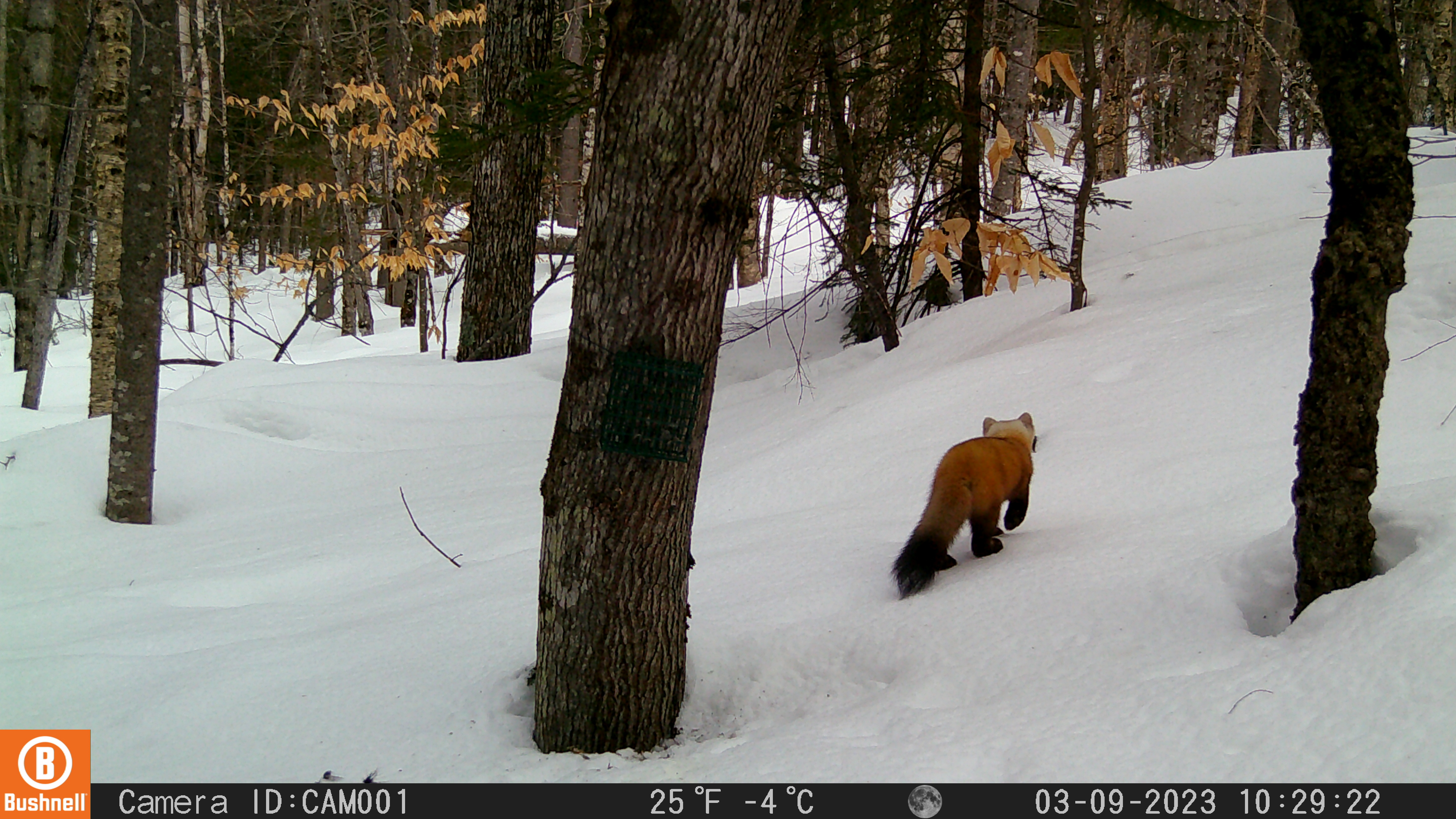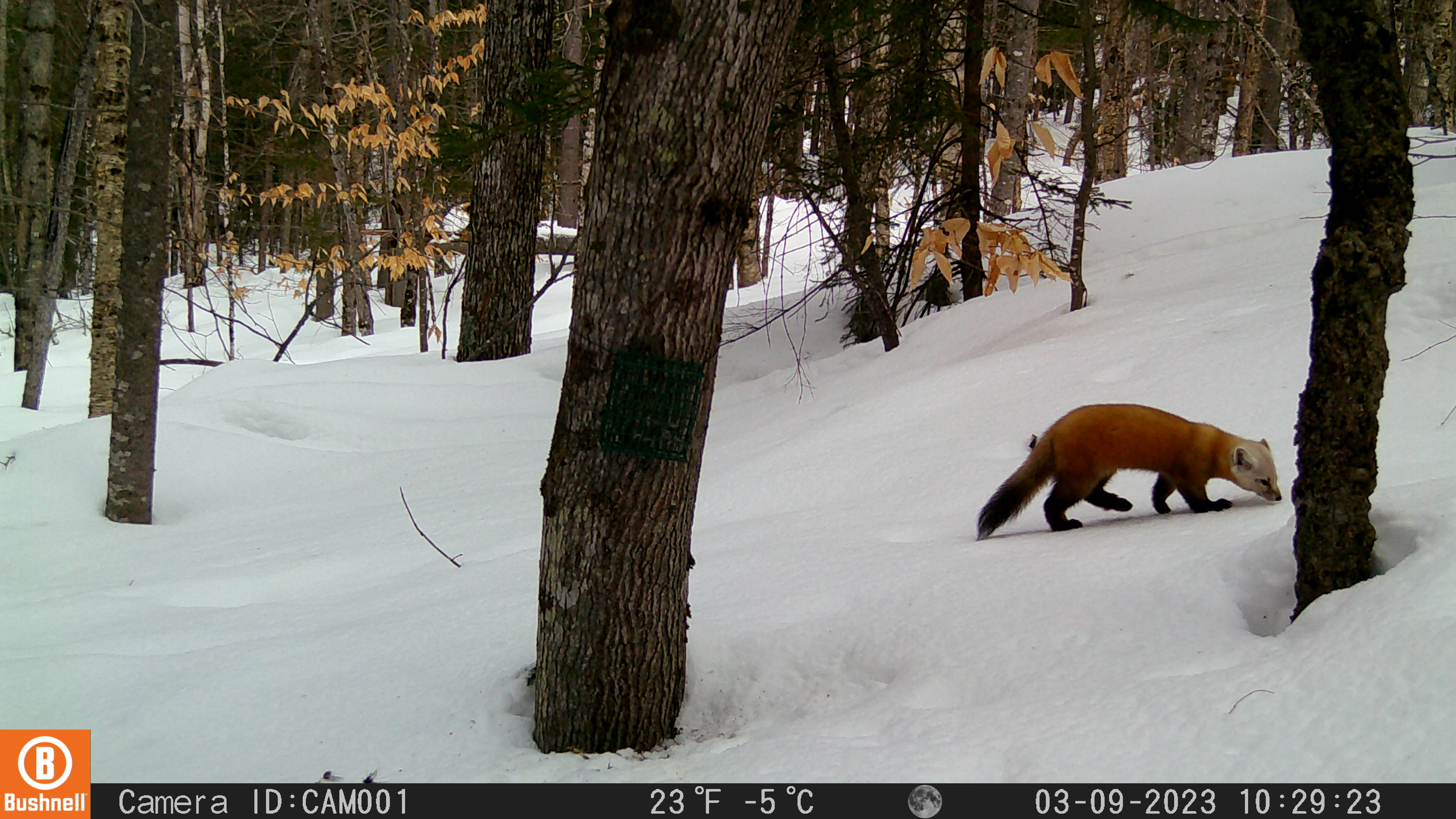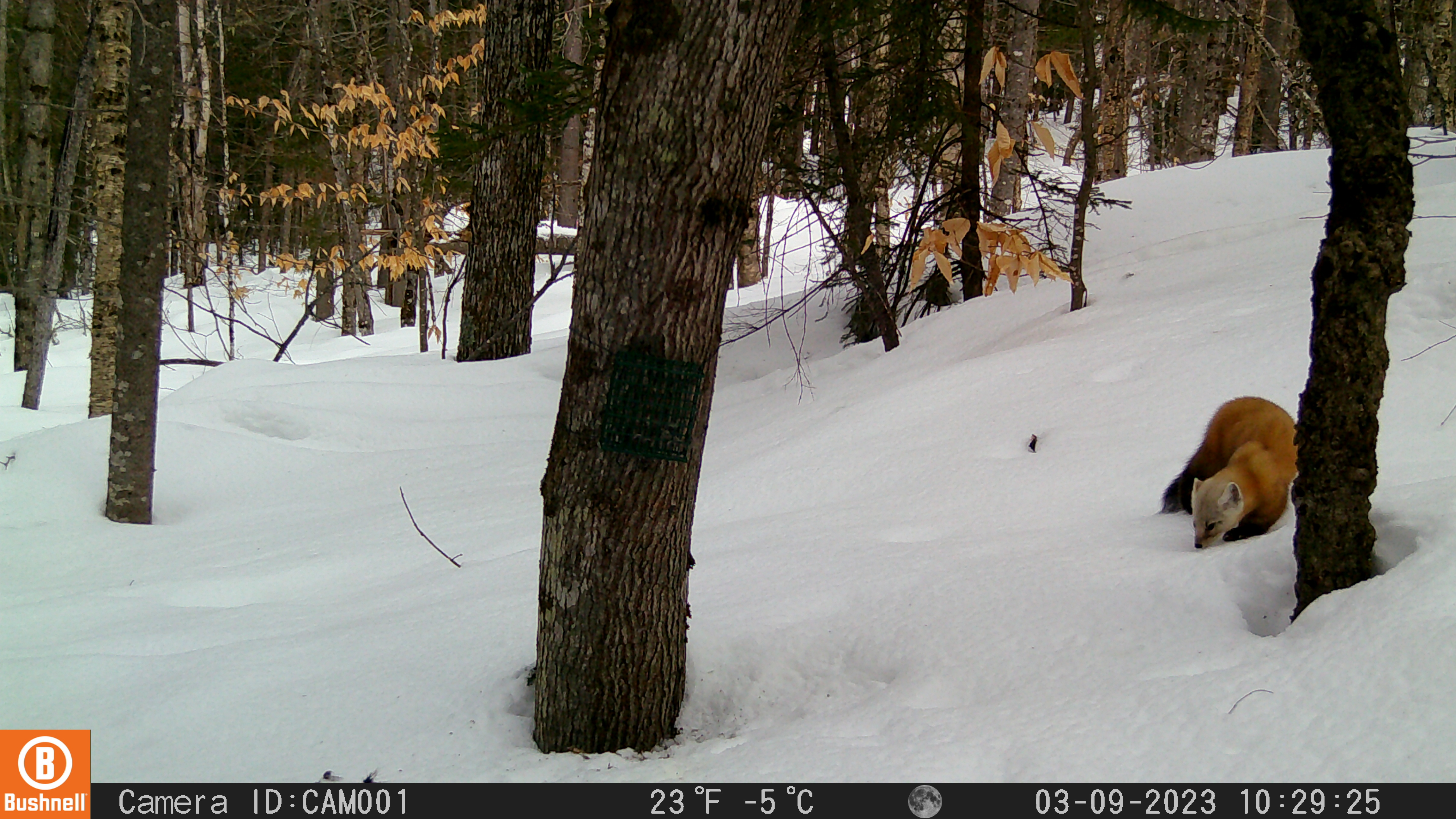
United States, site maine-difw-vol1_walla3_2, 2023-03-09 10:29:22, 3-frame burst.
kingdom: Animalia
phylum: Chordata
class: Mammalia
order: Carnivora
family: Mustelidae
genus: Martes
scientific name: Martes americana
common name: american marten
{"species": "american marten (Martes americana)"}